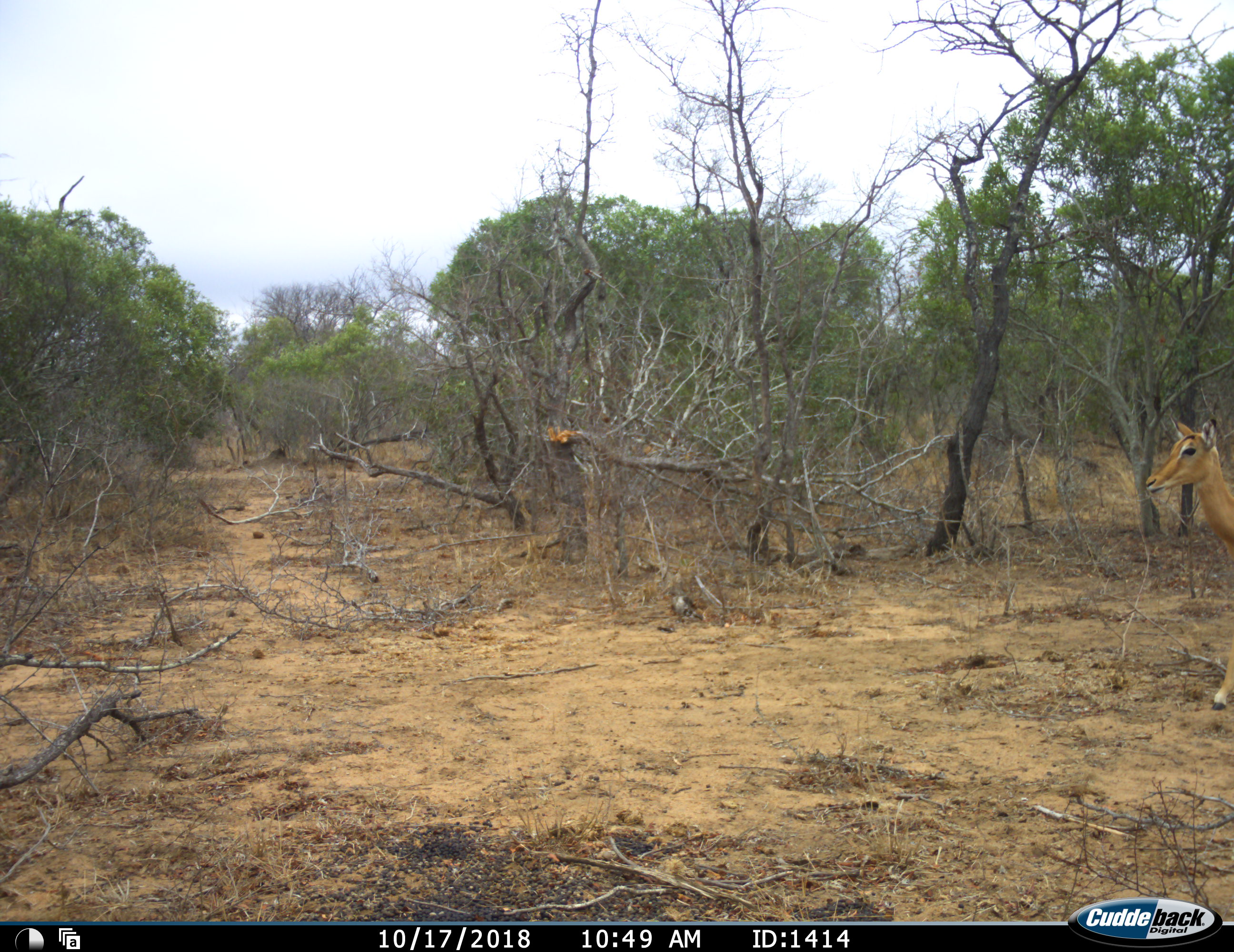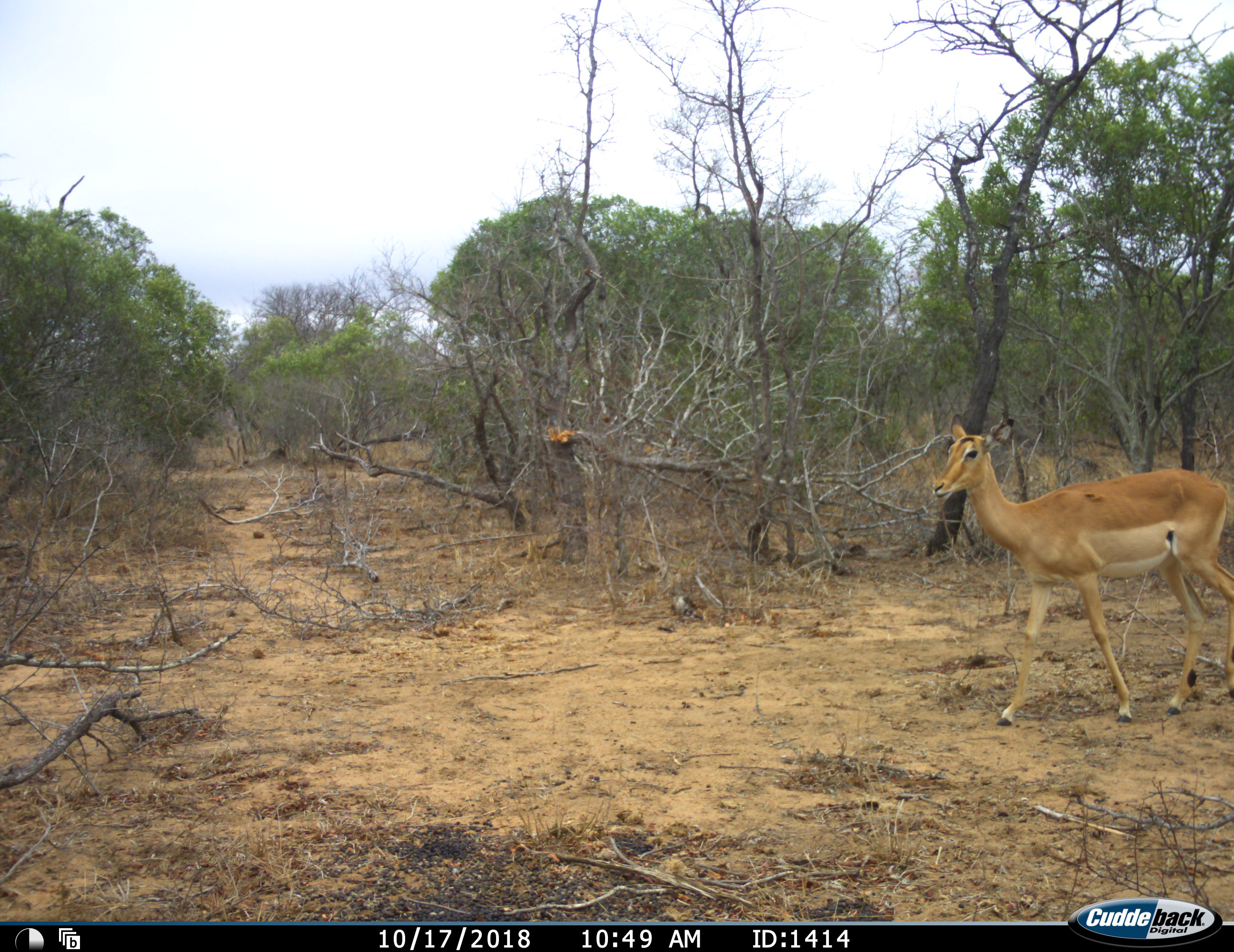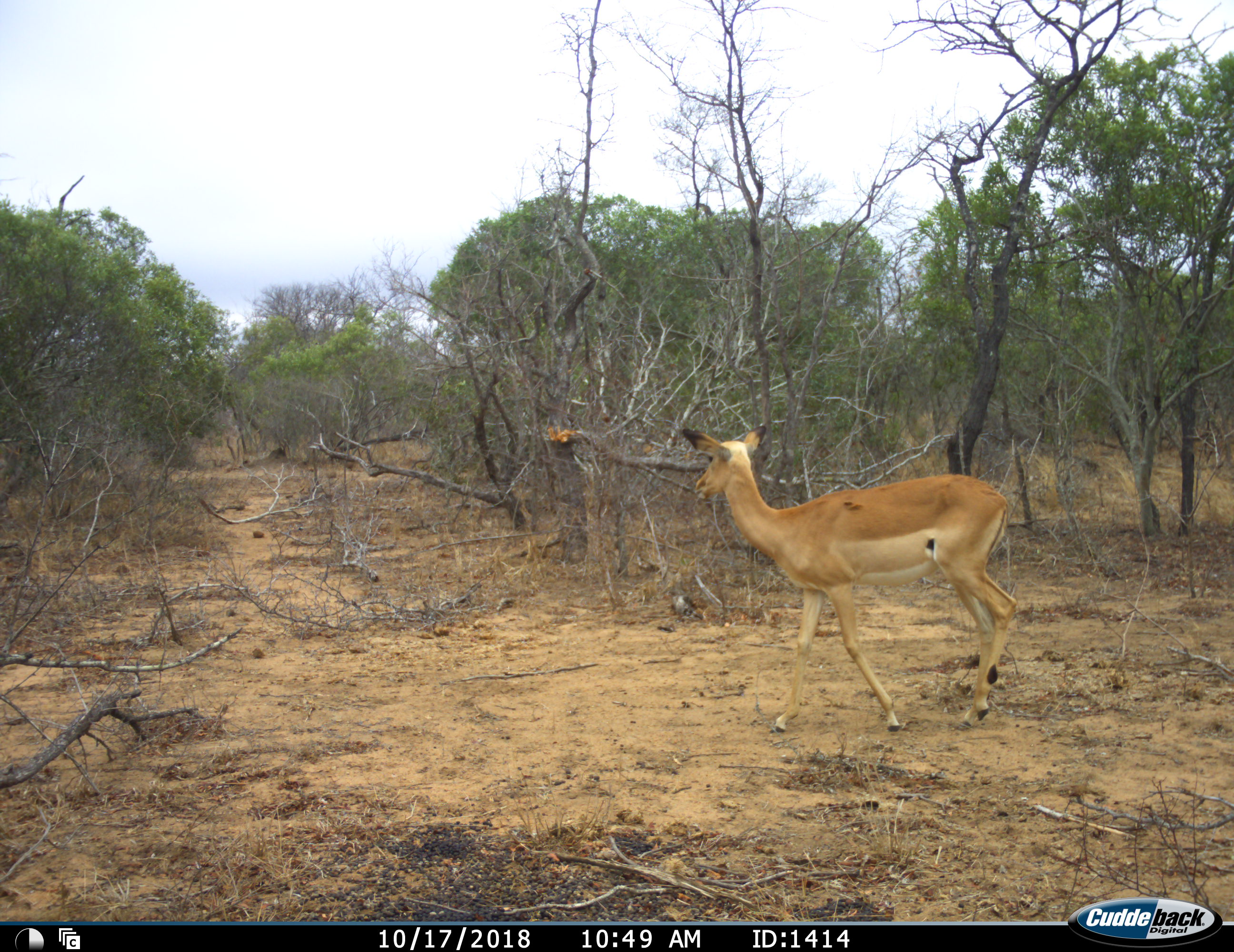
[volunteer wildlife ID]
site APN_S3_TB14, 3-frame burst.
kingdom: Animalia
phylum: Chordata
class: Mammalia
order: Artiodactyla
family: Bovidae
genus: Aepyceros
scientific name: Aepyceros melampus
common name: impala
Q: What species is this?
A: Impala (Aepyceros melampus).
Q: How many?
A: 1.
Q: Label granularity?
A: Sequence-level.